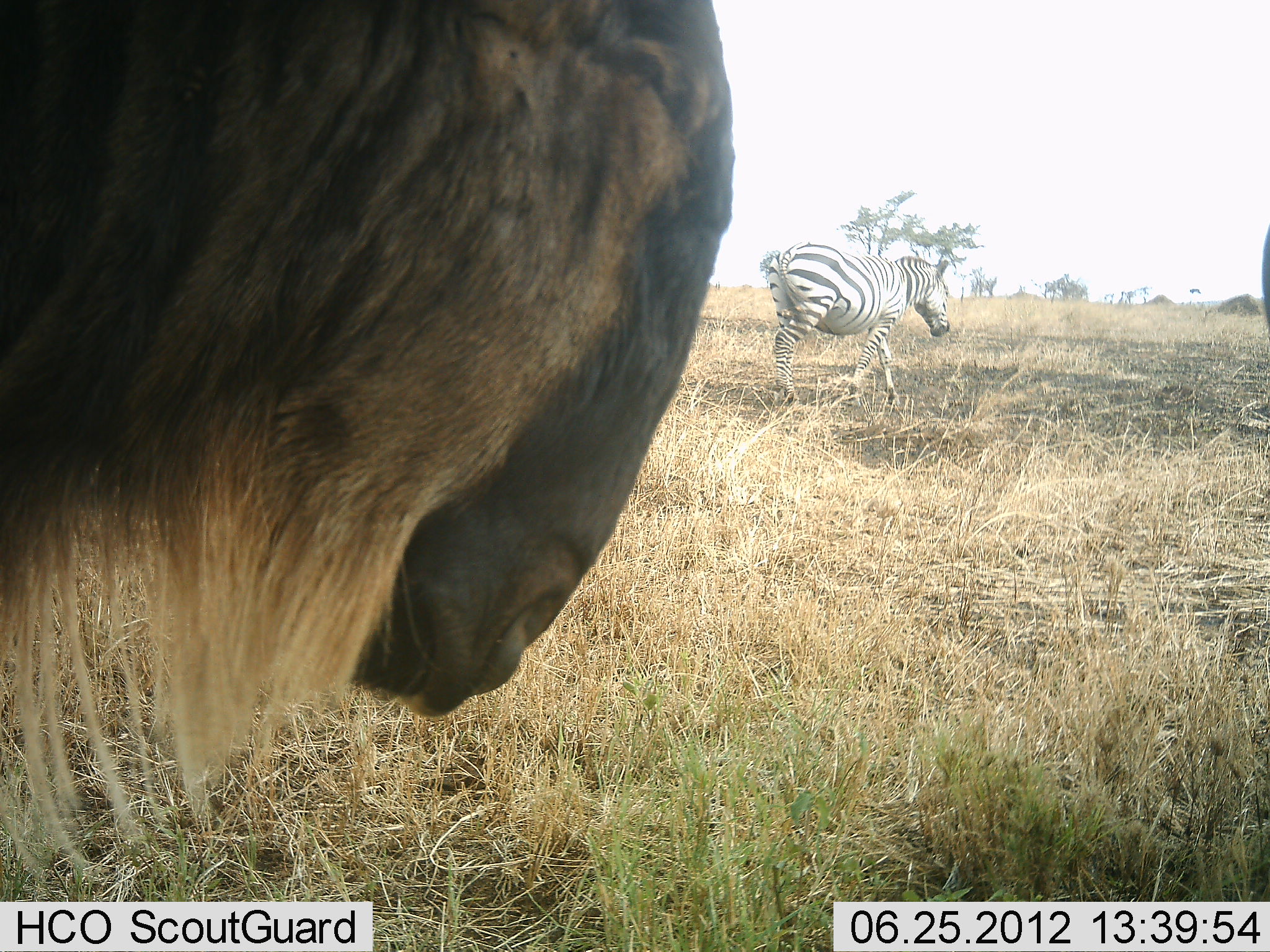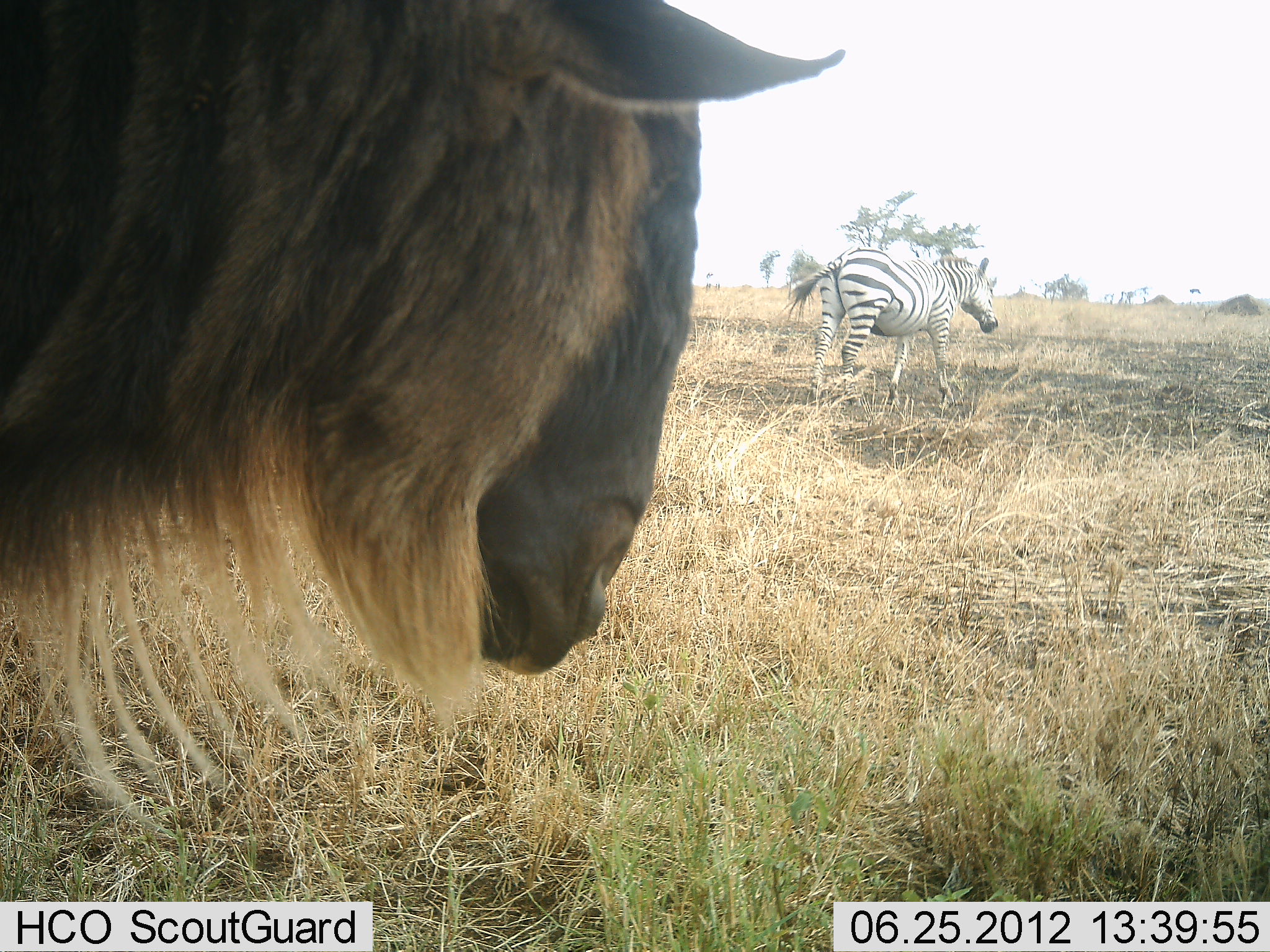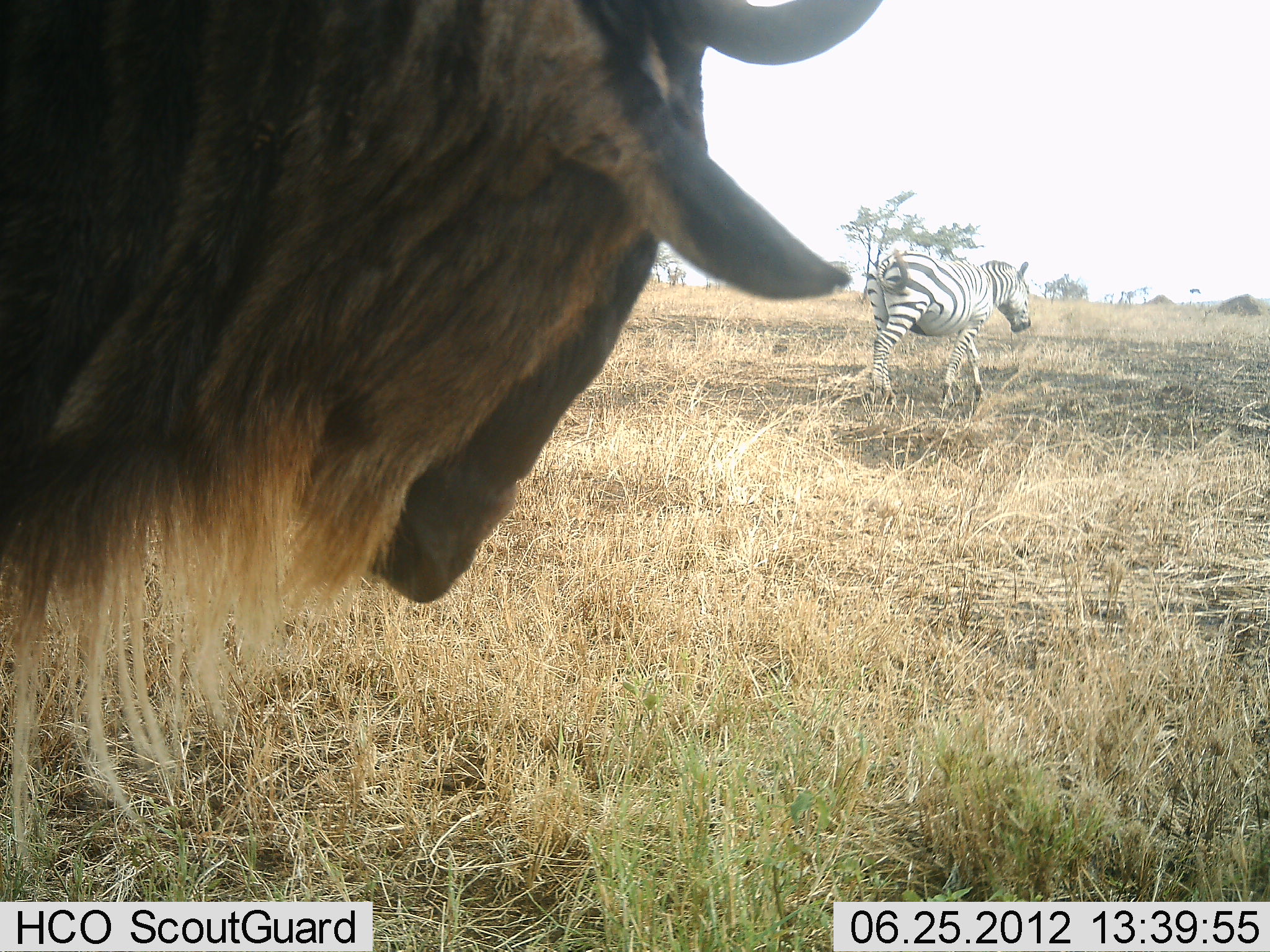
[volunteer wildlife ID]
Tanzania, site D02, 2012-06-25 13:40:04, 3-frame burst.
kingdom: Animalia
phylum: Chordata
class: Mammalia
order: Artiodactyla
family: Bovidae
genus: Connochaetes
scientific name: Connochaetes taurinus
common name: blue wildebeest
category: wildebeest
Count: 1.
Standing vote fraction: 90%.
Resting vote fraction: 0%.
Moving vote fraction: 20%.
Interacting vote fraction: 0%.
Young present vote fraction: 0%.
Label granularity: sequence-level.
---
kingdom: Animalia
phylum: Chordata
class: Mammalia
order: Perissodactyla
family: Equidae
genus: Equus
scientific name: Equus quagga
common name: plains zebra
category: zebra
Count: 1.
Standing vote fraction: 10%.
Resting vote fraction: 0%.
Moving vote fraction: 90%.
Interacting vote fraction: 0%.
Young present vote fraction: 0%.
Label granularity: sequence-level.